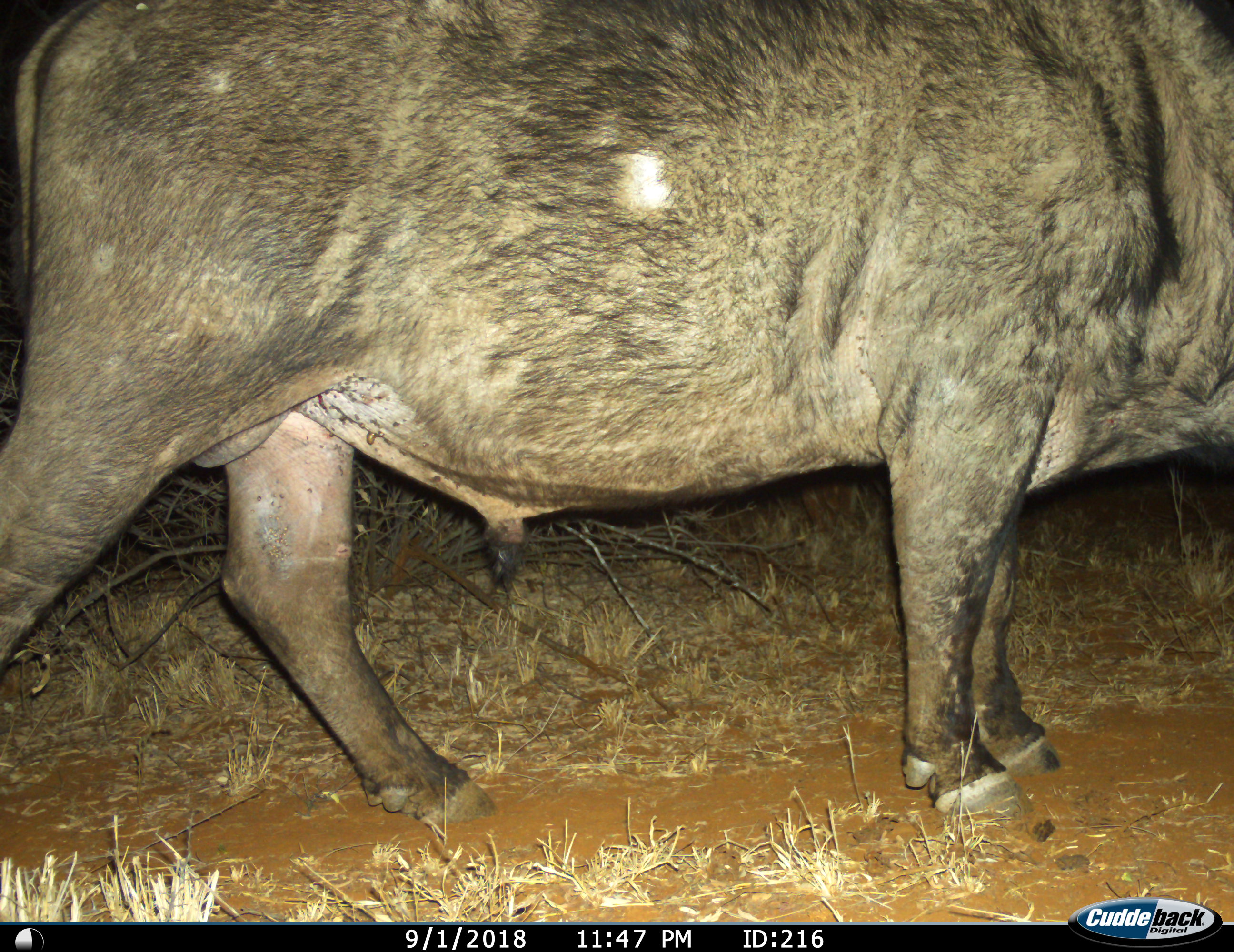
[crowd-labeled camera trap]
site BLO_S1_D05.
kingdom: Animalia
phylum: Chordata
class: Mammalia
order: Artiodactyla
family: Bovidae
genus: Syncerus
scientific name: Syncerus caffer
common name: african buffalo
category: buffalo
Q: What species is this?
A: Buffalo (african buffalo) (Syncerus caffer).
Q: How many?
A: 1.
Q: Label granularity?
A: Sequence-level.